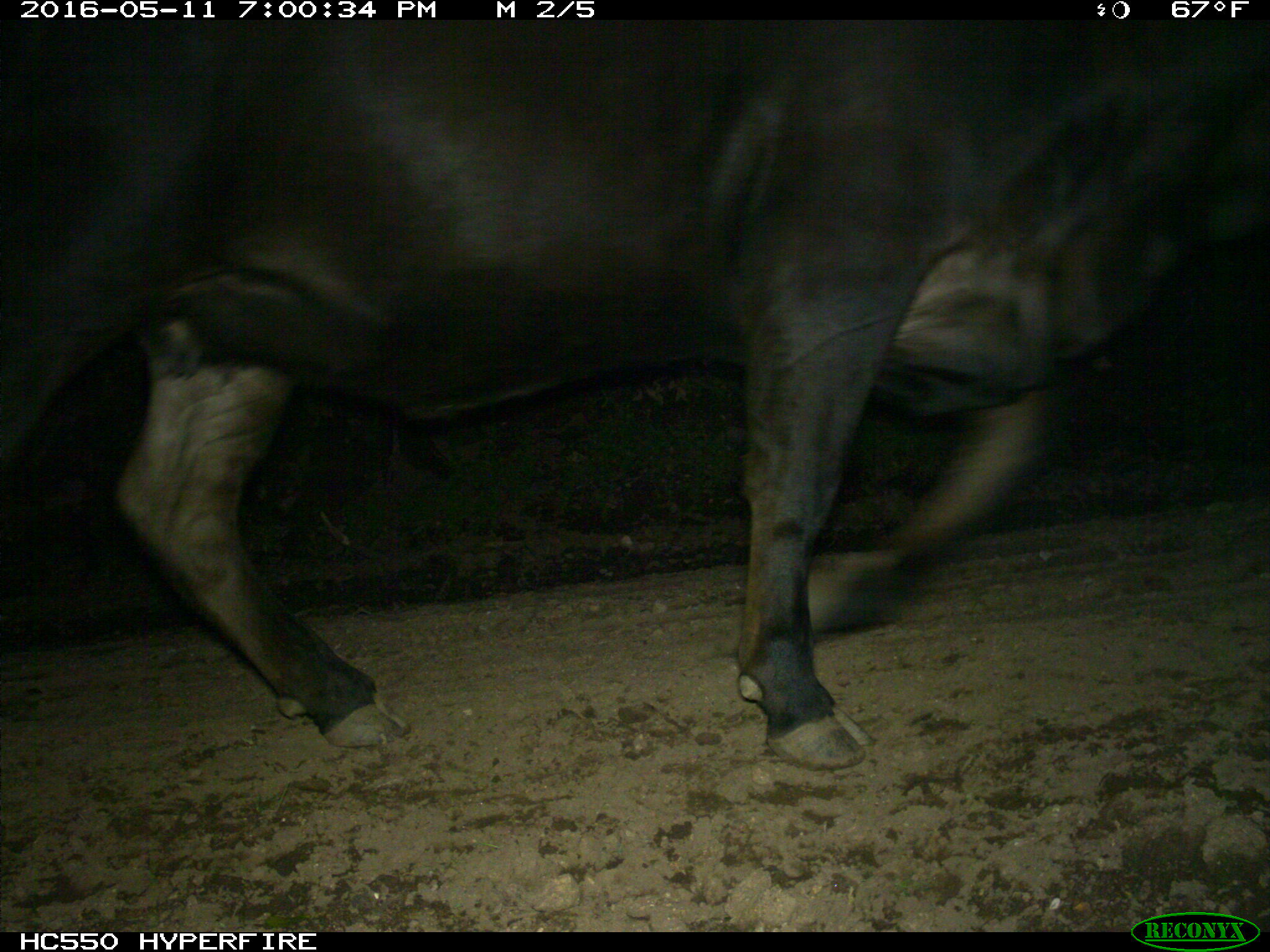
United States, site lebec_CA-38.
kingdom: Animalia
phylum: Chordata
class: Mammalia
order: Artiodactyla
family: Bovidae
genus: Bos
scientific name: Bos taurus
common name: domestic cow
Bos taurus (domestic cow).